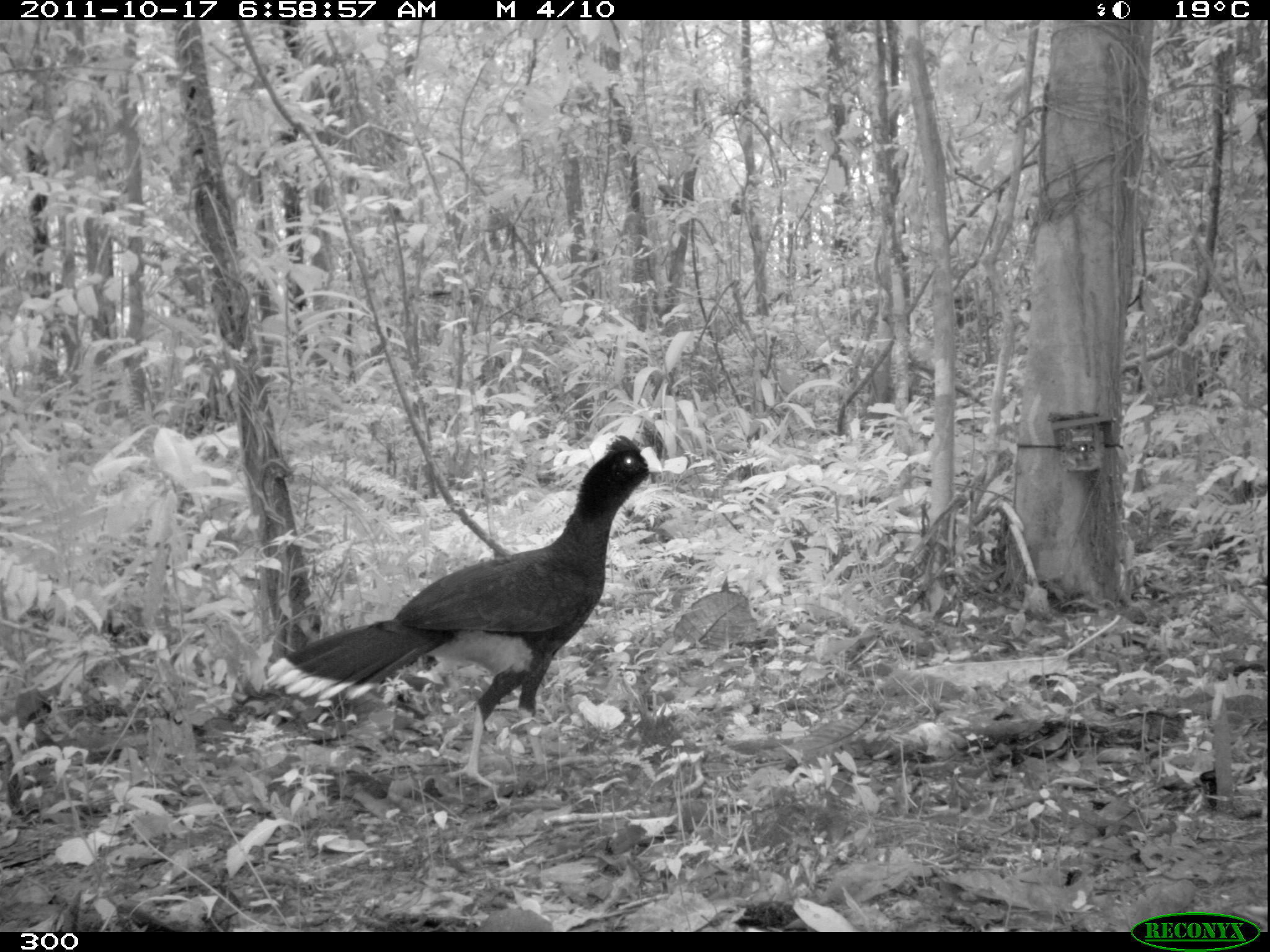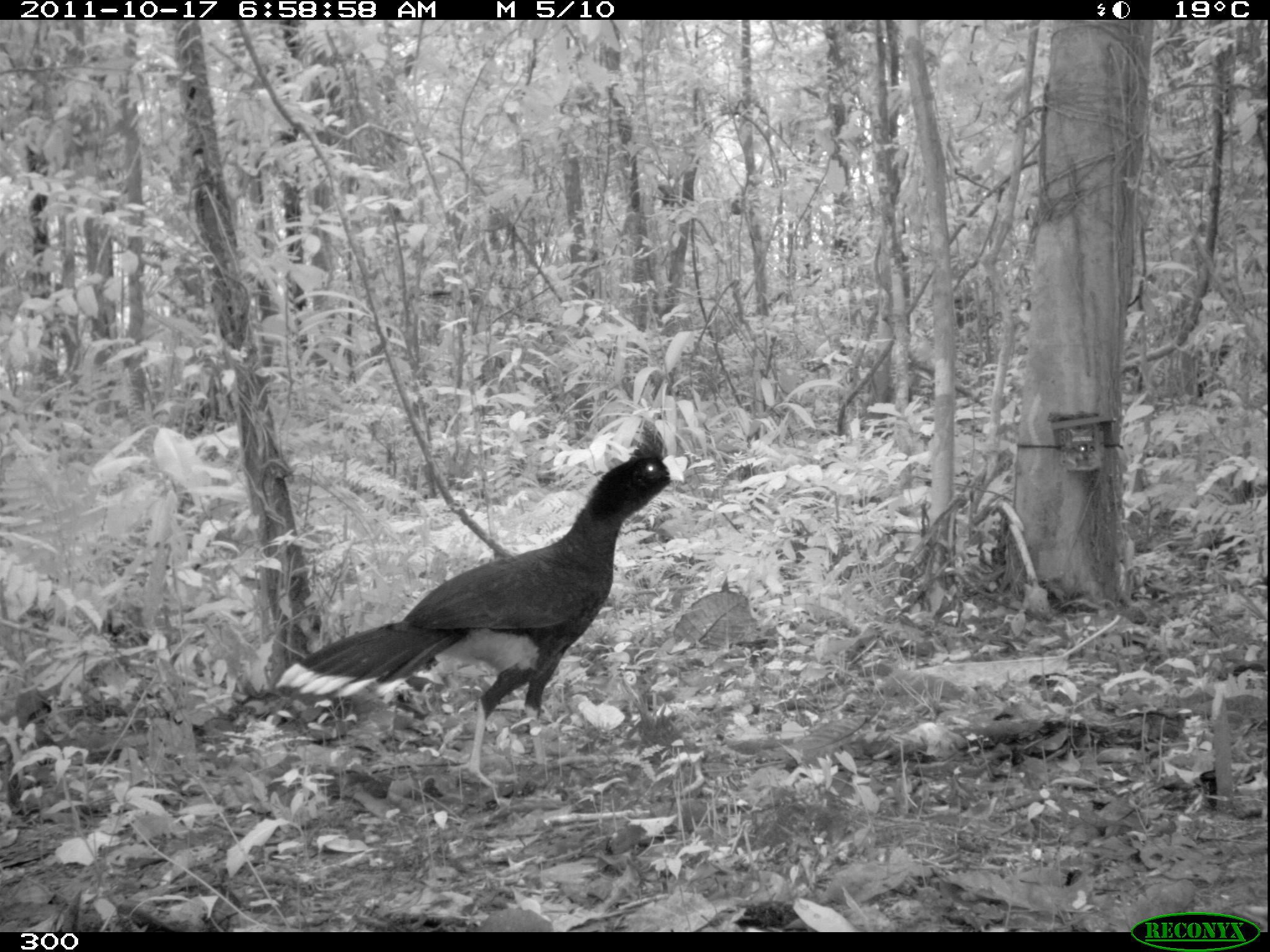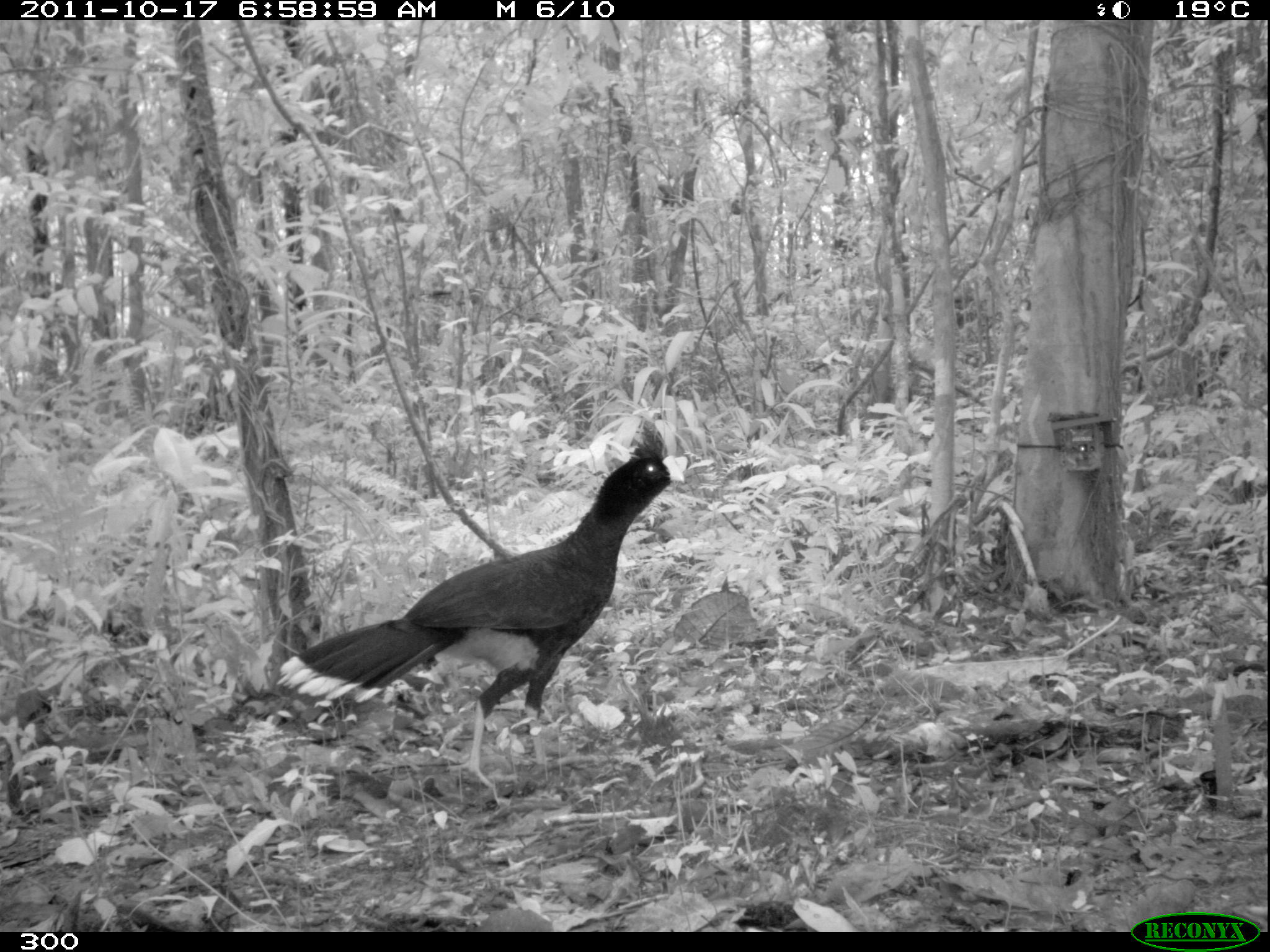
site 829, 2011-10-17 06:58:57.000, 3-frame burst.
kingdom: Animalia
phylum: Chordata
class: Aves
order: Galliformes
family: Cracidae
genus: Mitu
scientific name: Mitu tuberosum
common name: razor-billed curassow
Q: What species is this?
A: Mitu tuberosum (razor-billed curassow).